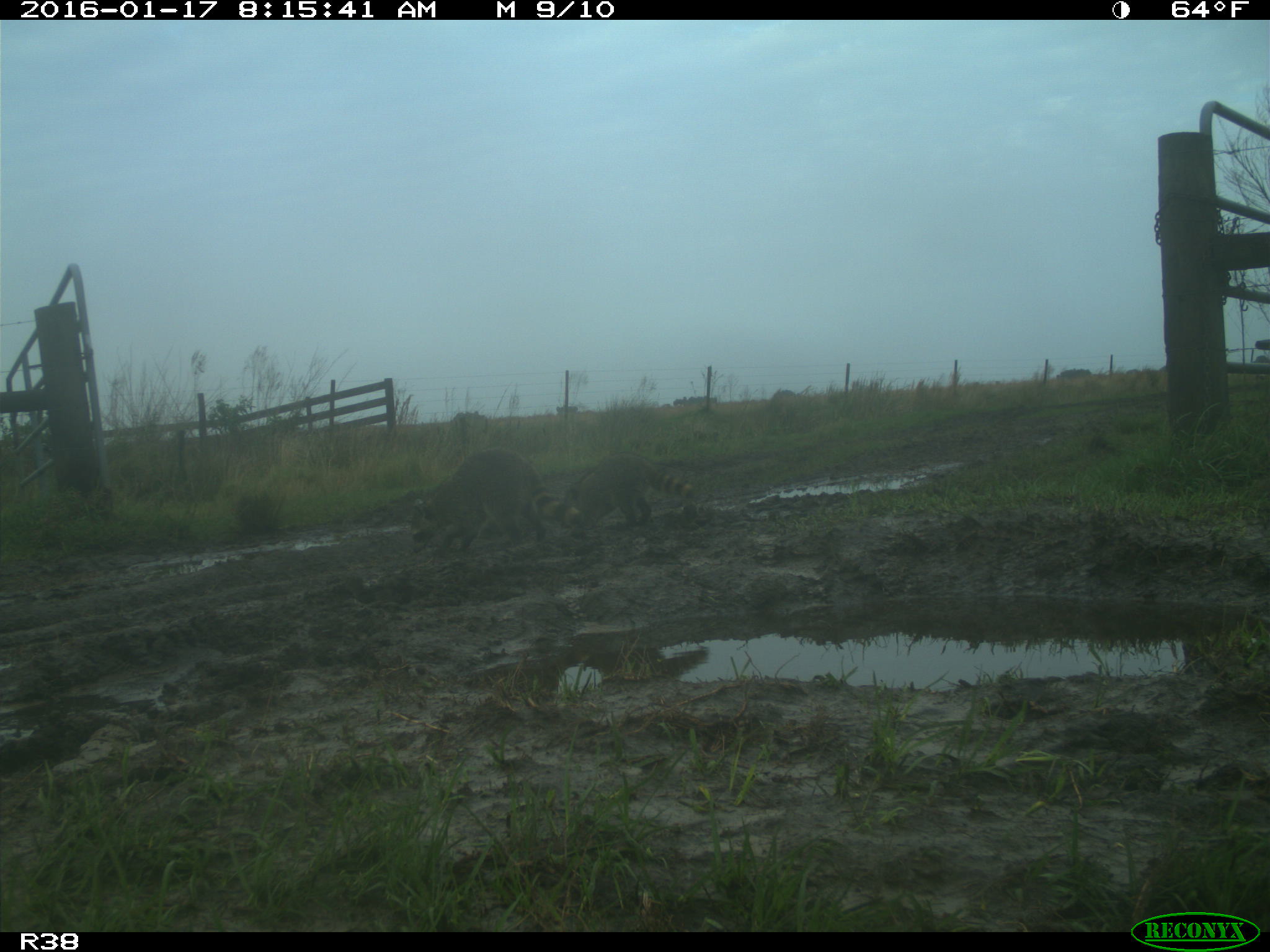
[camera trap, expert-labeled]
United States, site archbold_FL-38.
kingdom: Animalia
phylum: Chordata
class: Mammalia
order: Carnivora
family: Procyonidae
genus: Procyon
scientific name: Procyon lotor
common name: common raccoon